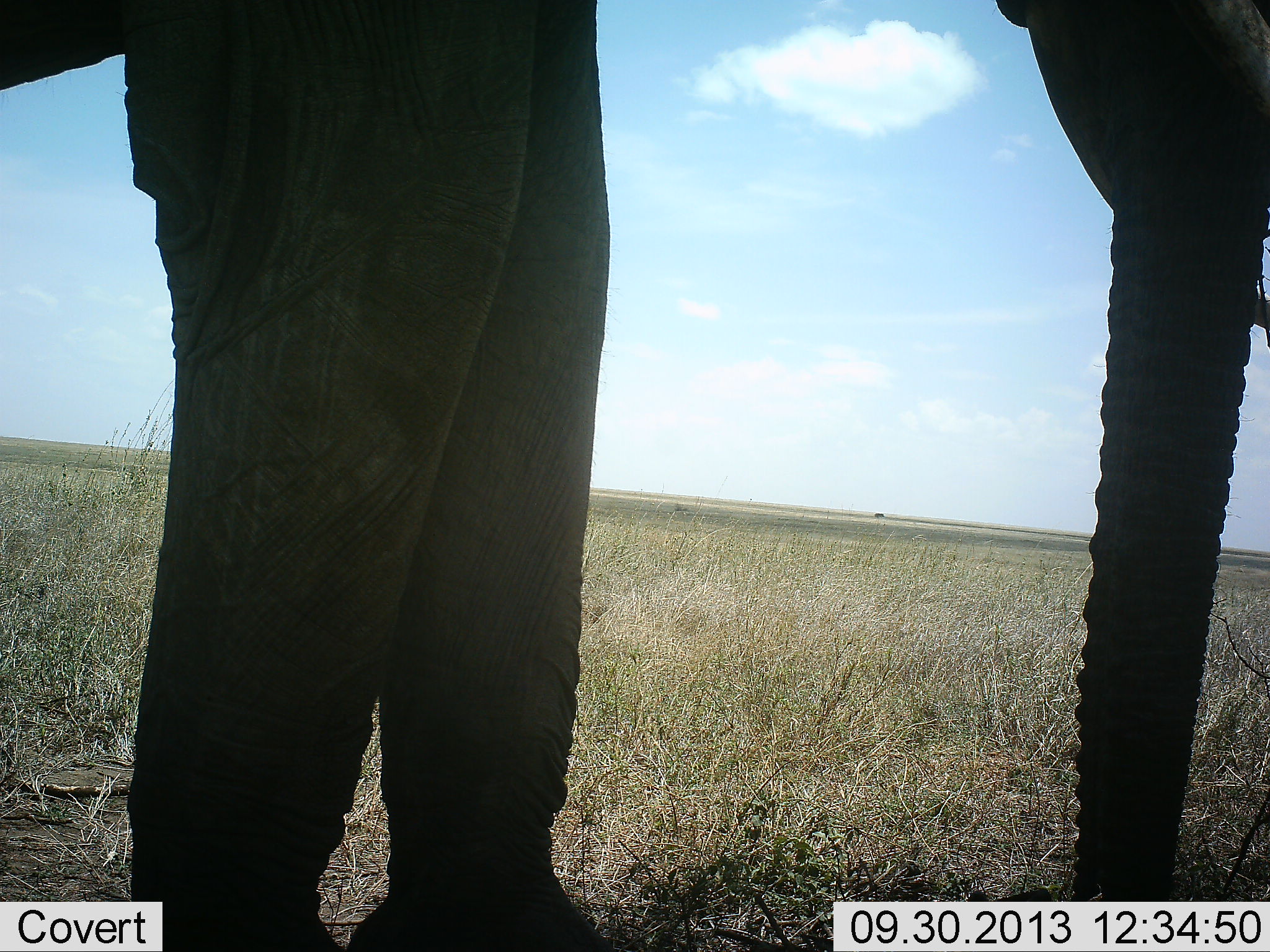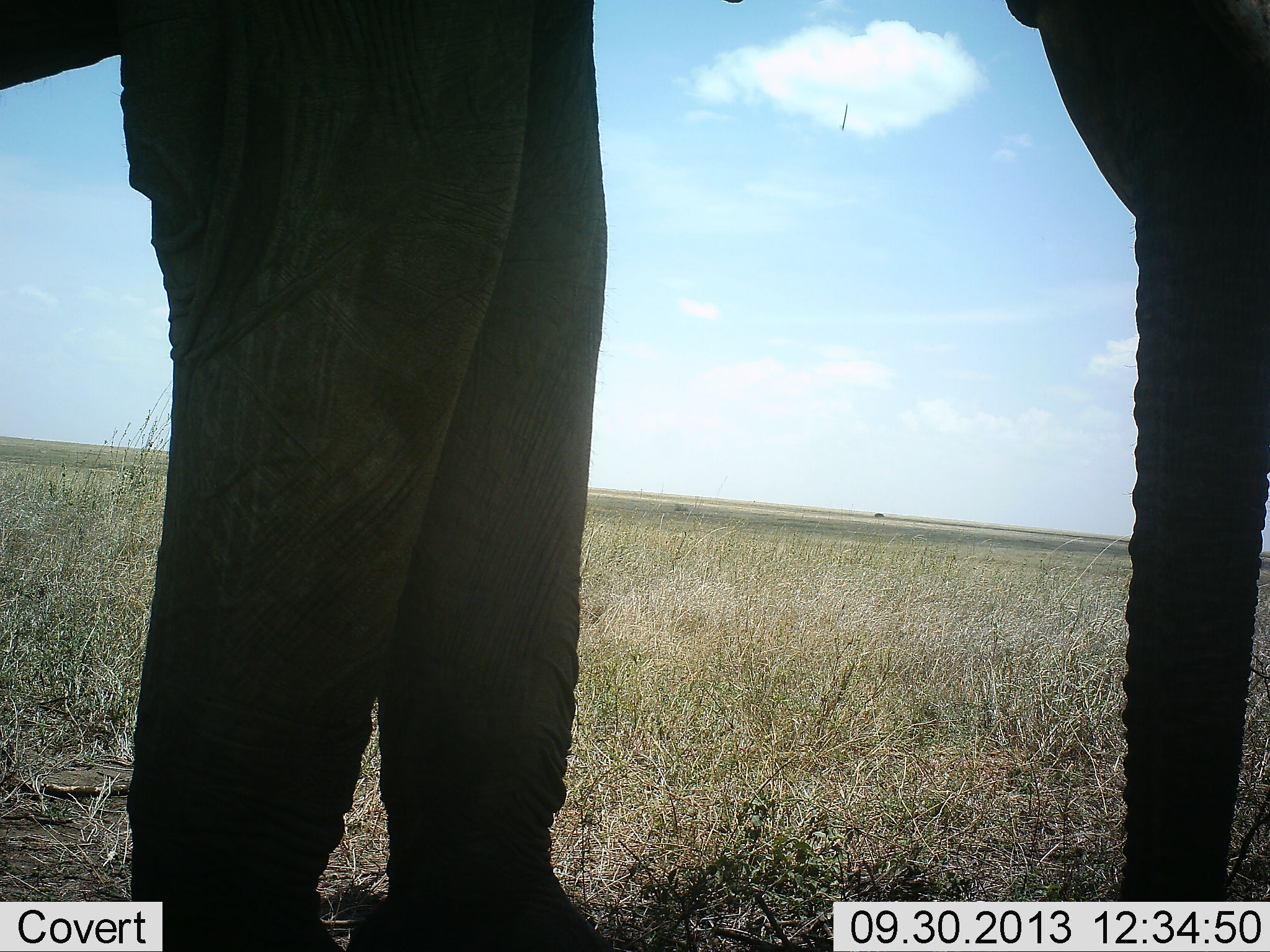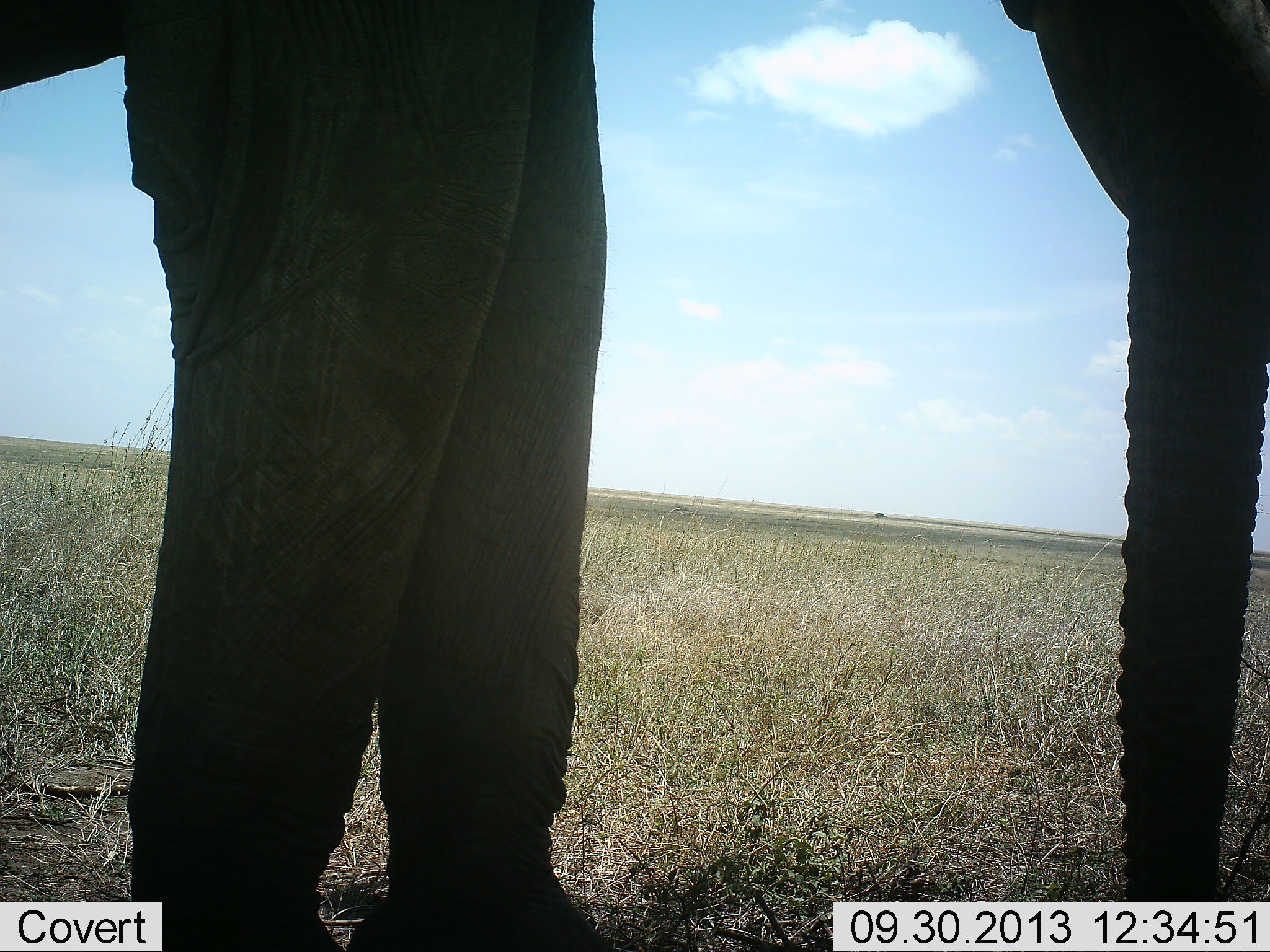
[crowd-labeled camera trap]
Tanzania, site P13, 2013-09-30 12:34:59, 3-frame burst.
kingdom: Animalia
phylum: Chordata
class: Mammalia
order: Proboscidea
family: Elephantidae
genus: Loxodonta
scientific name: Loxodonta africana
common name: african bush elephant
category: elephant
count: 1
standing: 91%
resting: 0%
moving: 5%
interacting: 0%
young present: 0%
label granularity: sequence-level